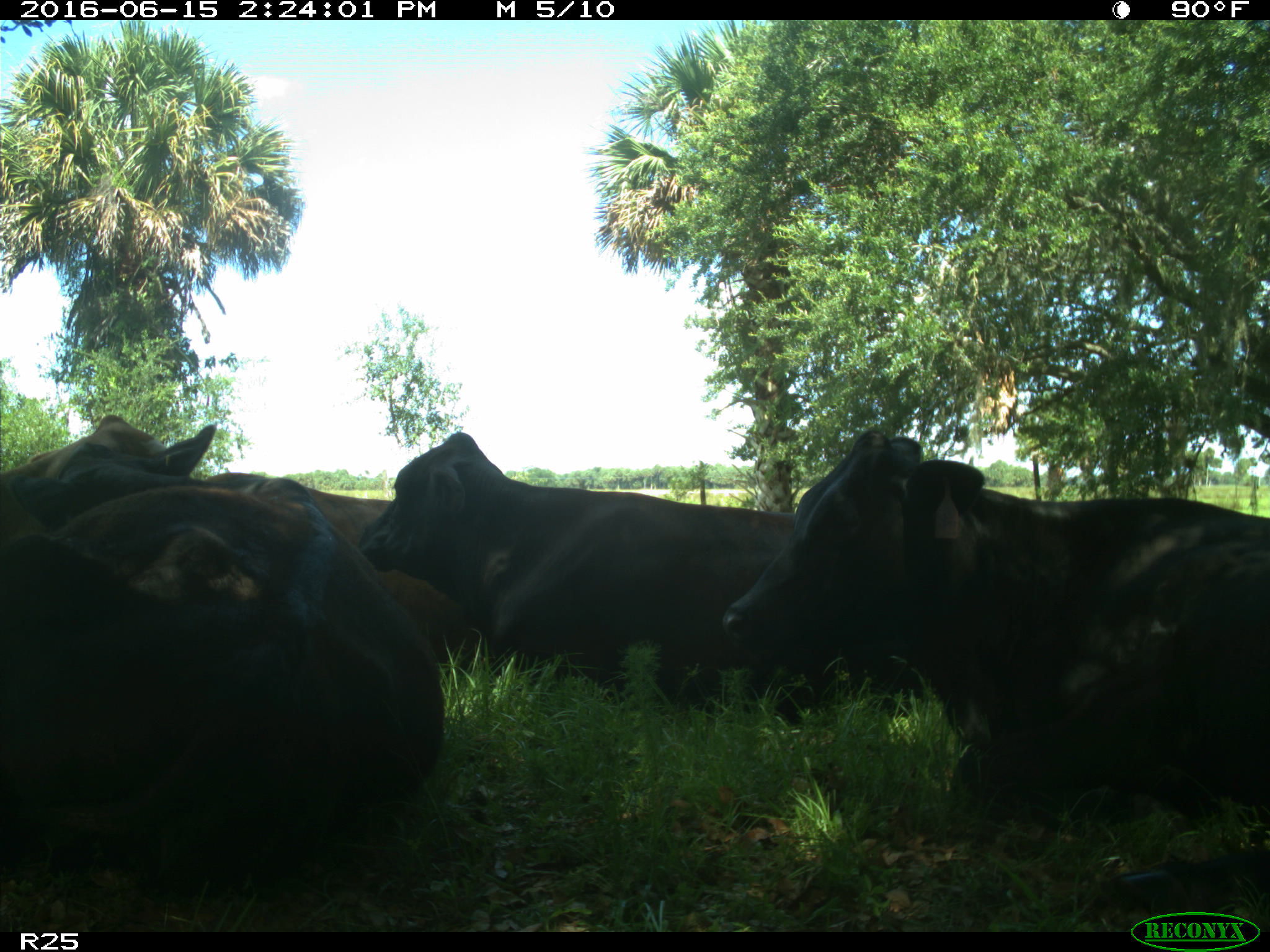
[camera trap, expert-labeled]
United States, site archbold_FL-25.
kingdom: Animalia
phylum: Chordata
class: Mammalia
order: Artiodactyla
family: Bovidae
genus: Bos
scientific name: Bos taurus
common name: domestic cow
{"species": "Bos taurus (domestic cow)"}